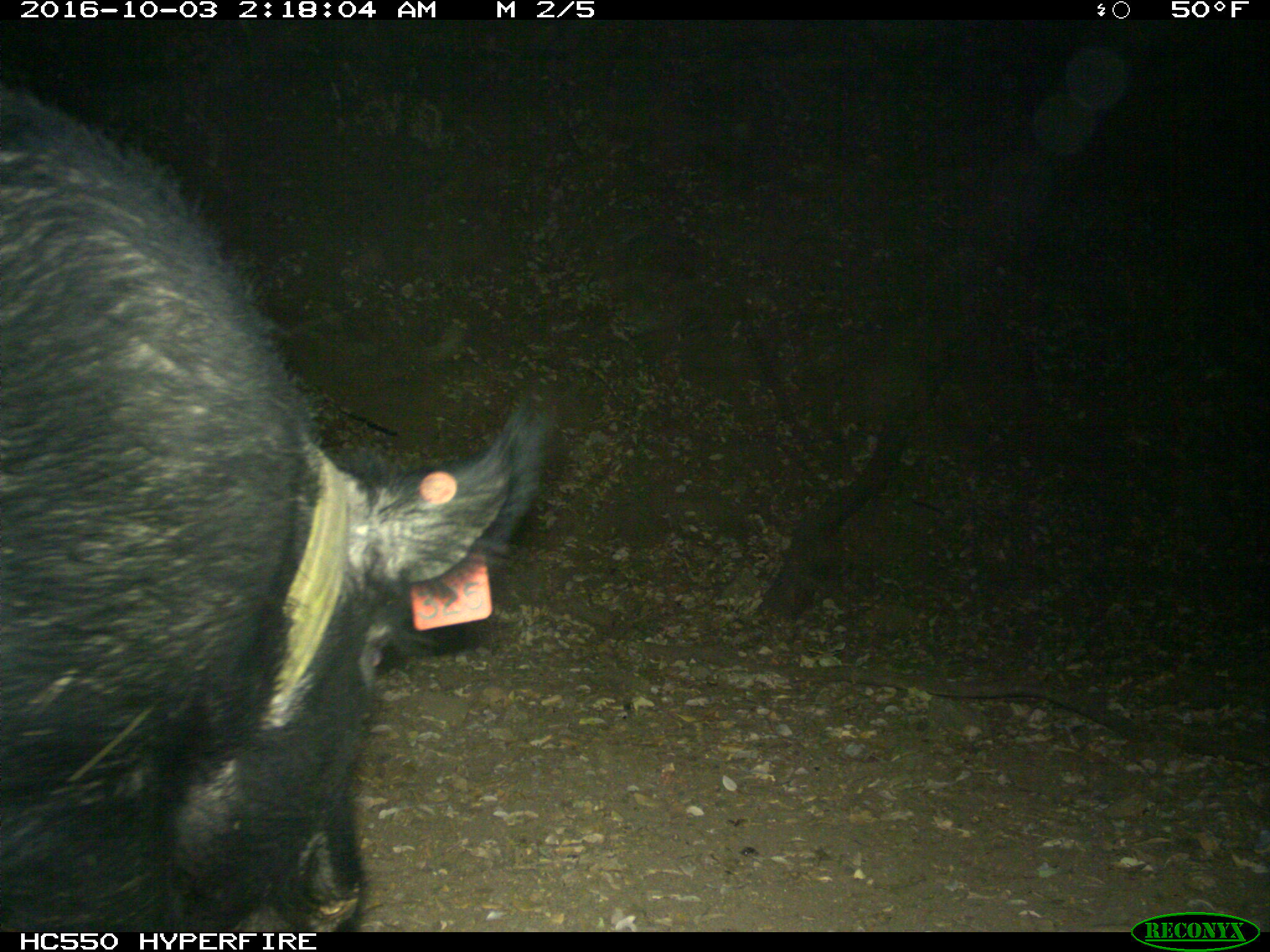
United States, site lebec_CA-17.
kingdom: Animalia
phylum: Chordata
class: Mammalia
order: Artiodactyla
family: Suidae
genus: Sus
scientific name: Sus scrofa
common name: wild boar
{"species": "Sus scrofa (wild boar)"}